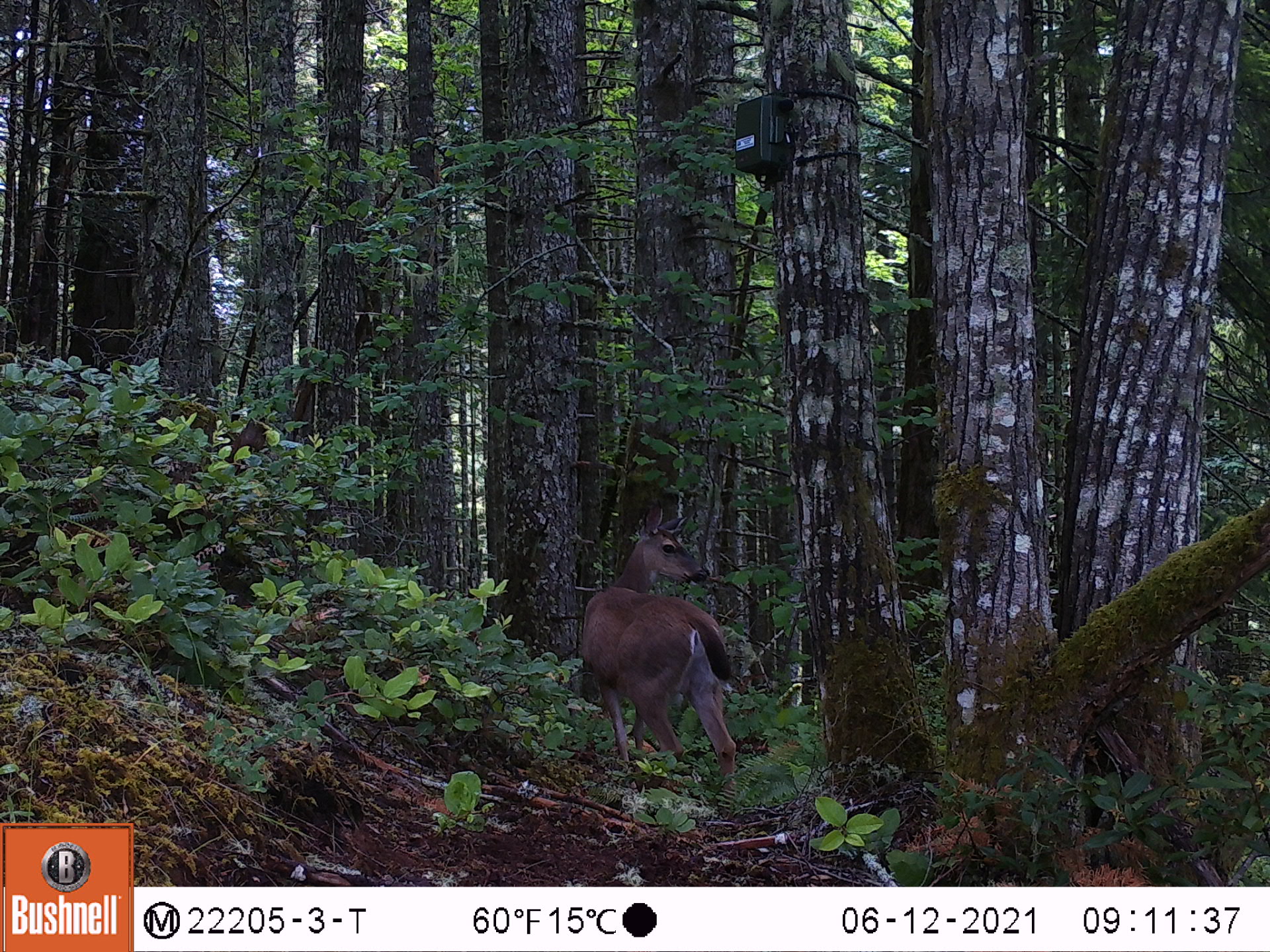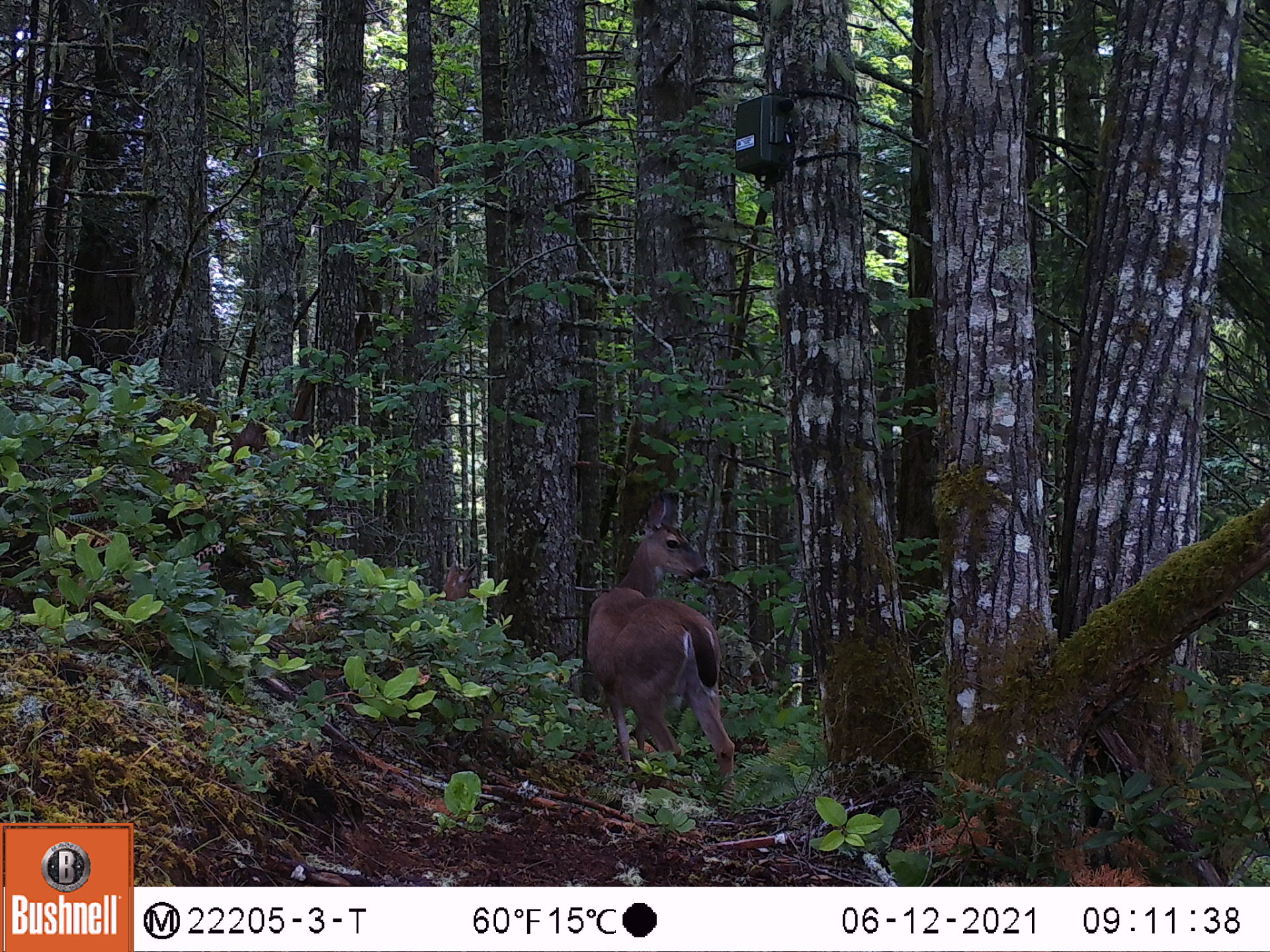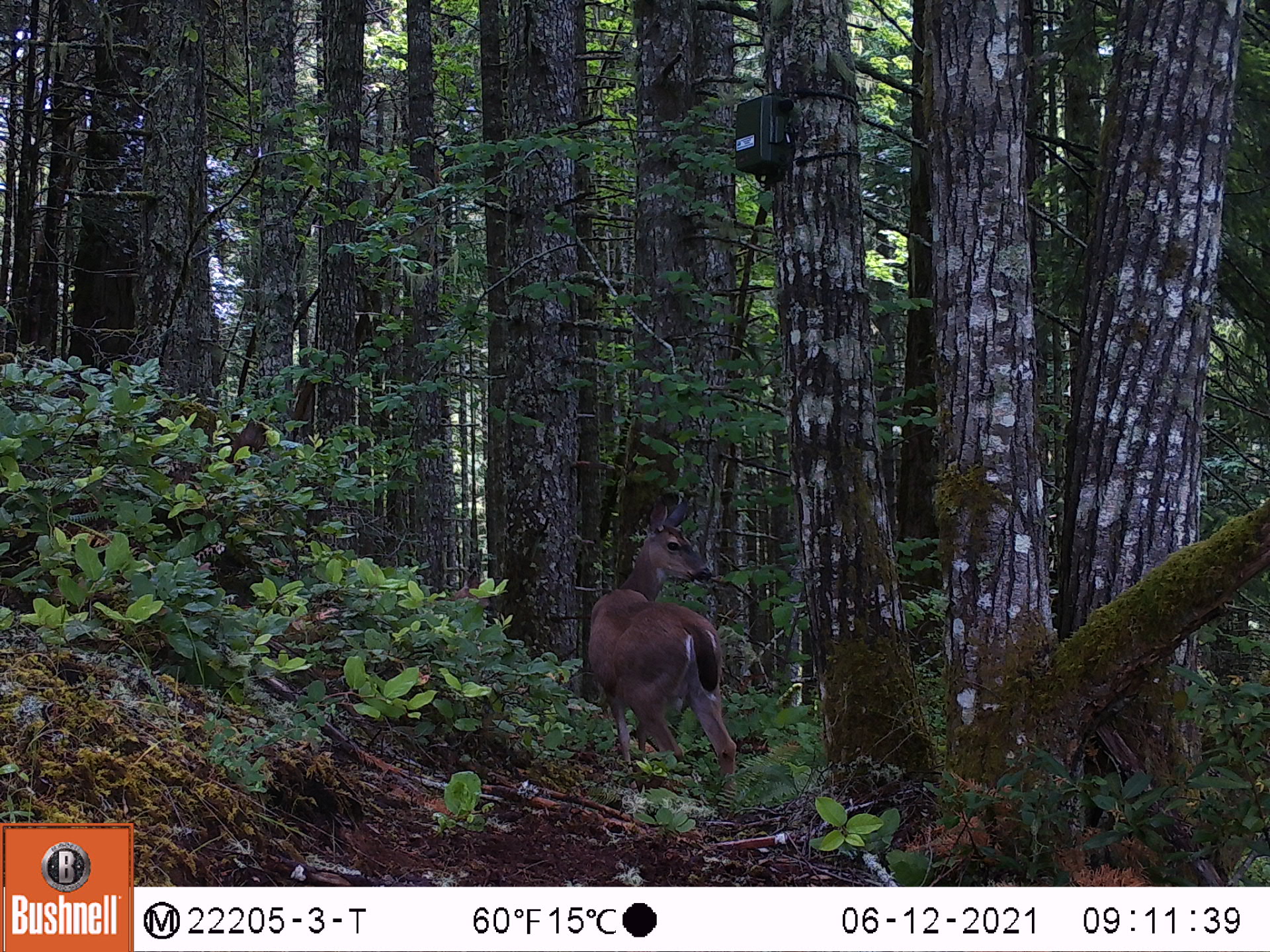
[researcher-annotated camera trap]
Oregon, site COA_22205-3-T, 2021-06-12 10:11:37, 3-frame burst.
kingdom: Animalia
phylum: Chordata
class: Mammalia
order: Artiodactyla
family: Cervidae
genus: Odocoileus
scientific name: Odocoileus hemionus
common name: black-tailed deer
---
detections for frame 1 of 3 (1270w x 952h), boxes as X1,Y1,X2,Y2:
black-tailed deer: 544,489,781,824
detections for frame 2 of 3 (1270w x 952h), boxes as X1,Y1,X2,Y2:
black-tailed deer: 548,481,770,836; 415,537,503,656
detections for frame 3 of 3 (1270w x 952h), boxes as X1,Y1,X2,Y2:
black-tailed deer: 574,481,761,841; 420,557,514,647